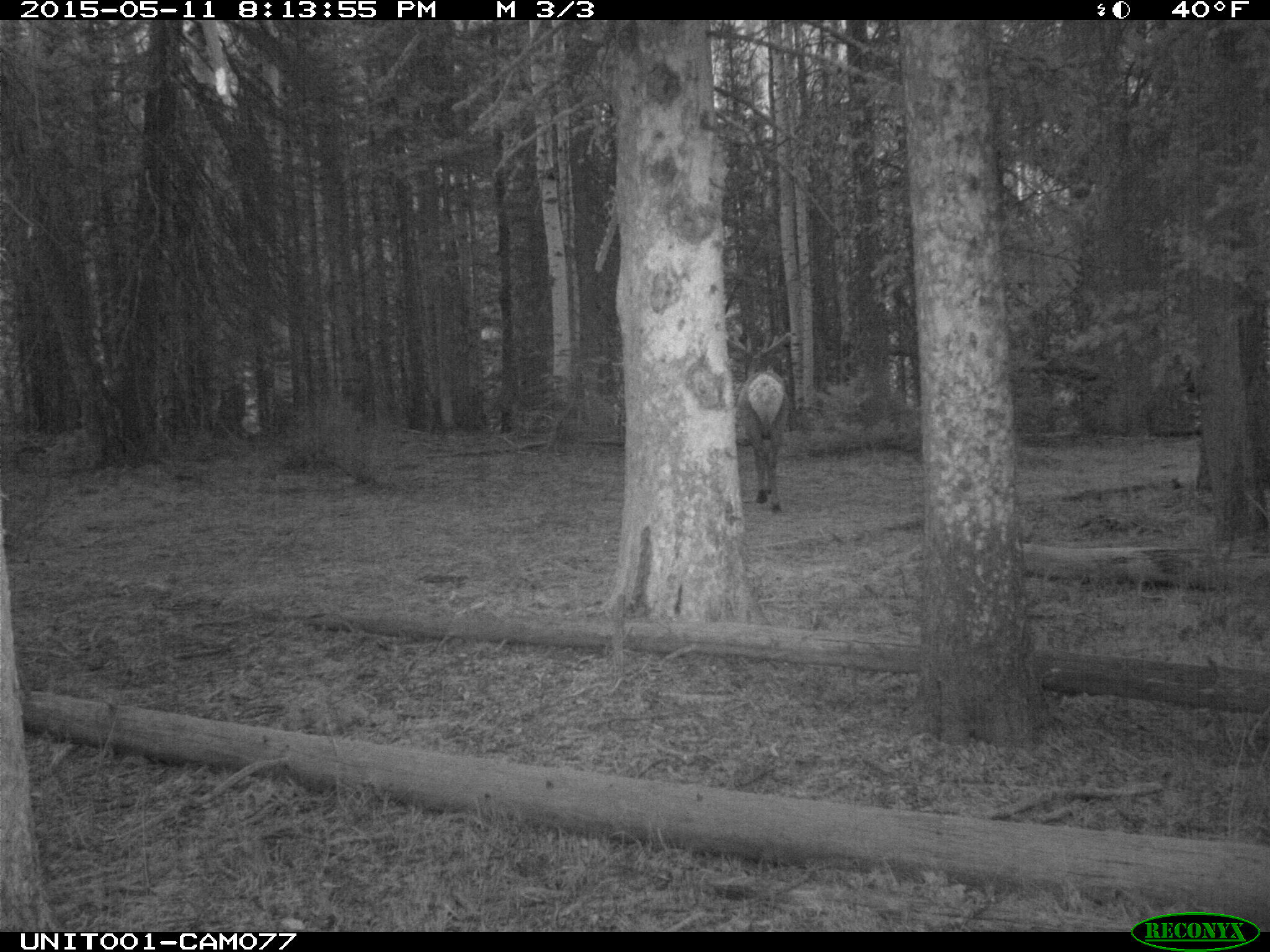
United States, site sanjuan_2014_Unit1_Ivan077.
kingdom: Animalia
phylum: Chordata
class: Mammalia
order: Artiodactyla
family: Cervidae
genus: Cervus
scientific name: Cervus elaphus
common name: red deer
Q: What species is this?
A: Cervus elaphus (red deer).